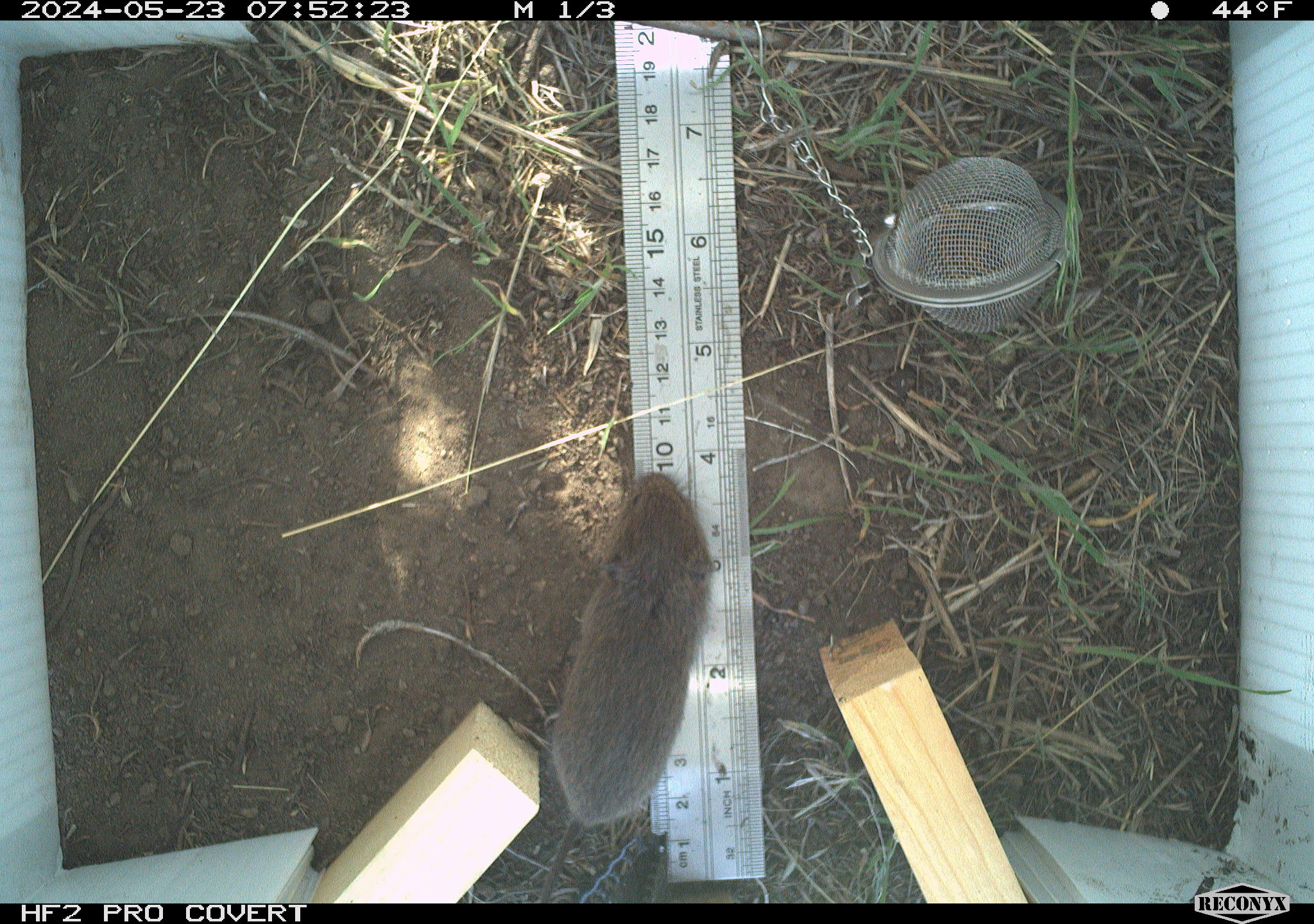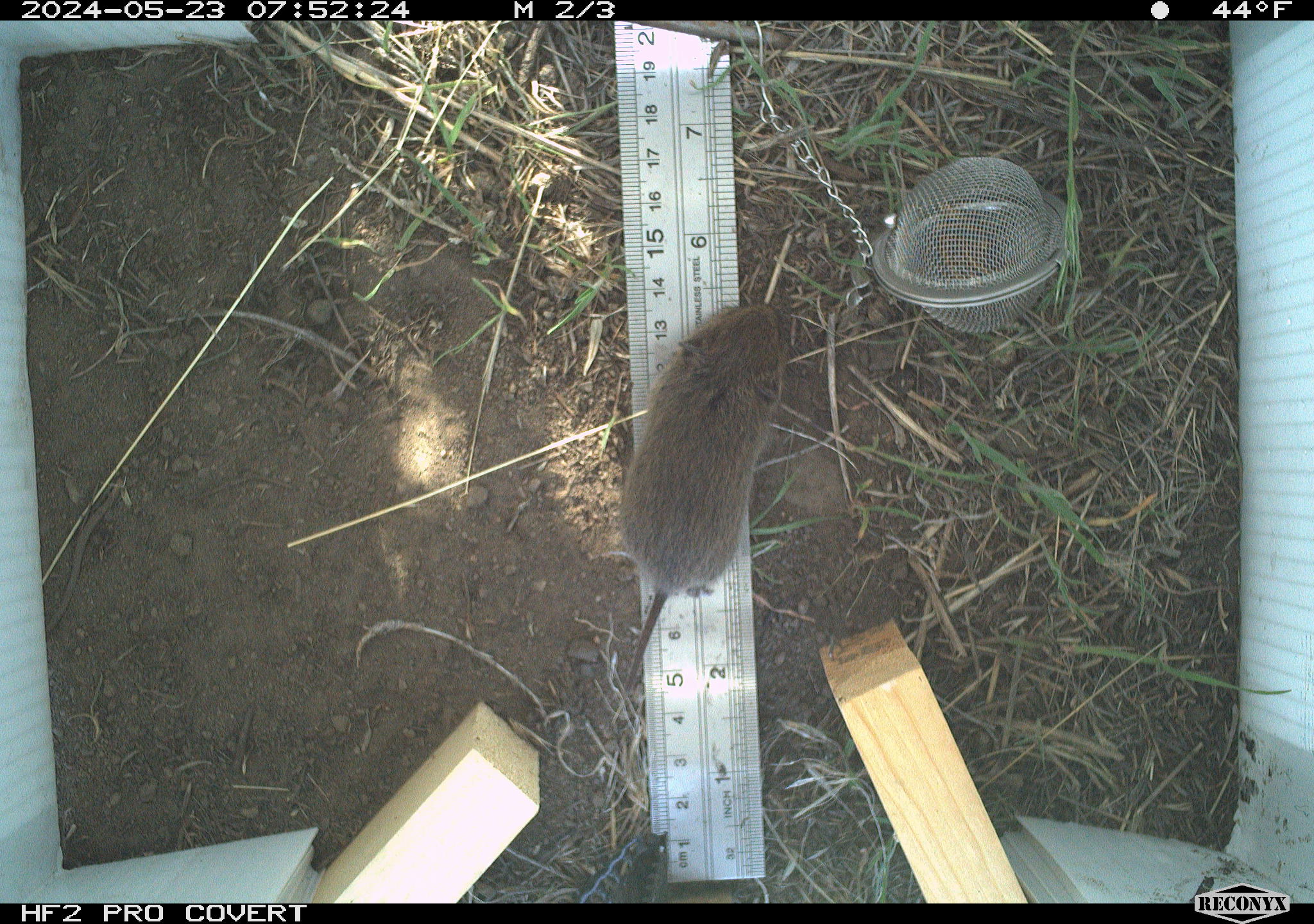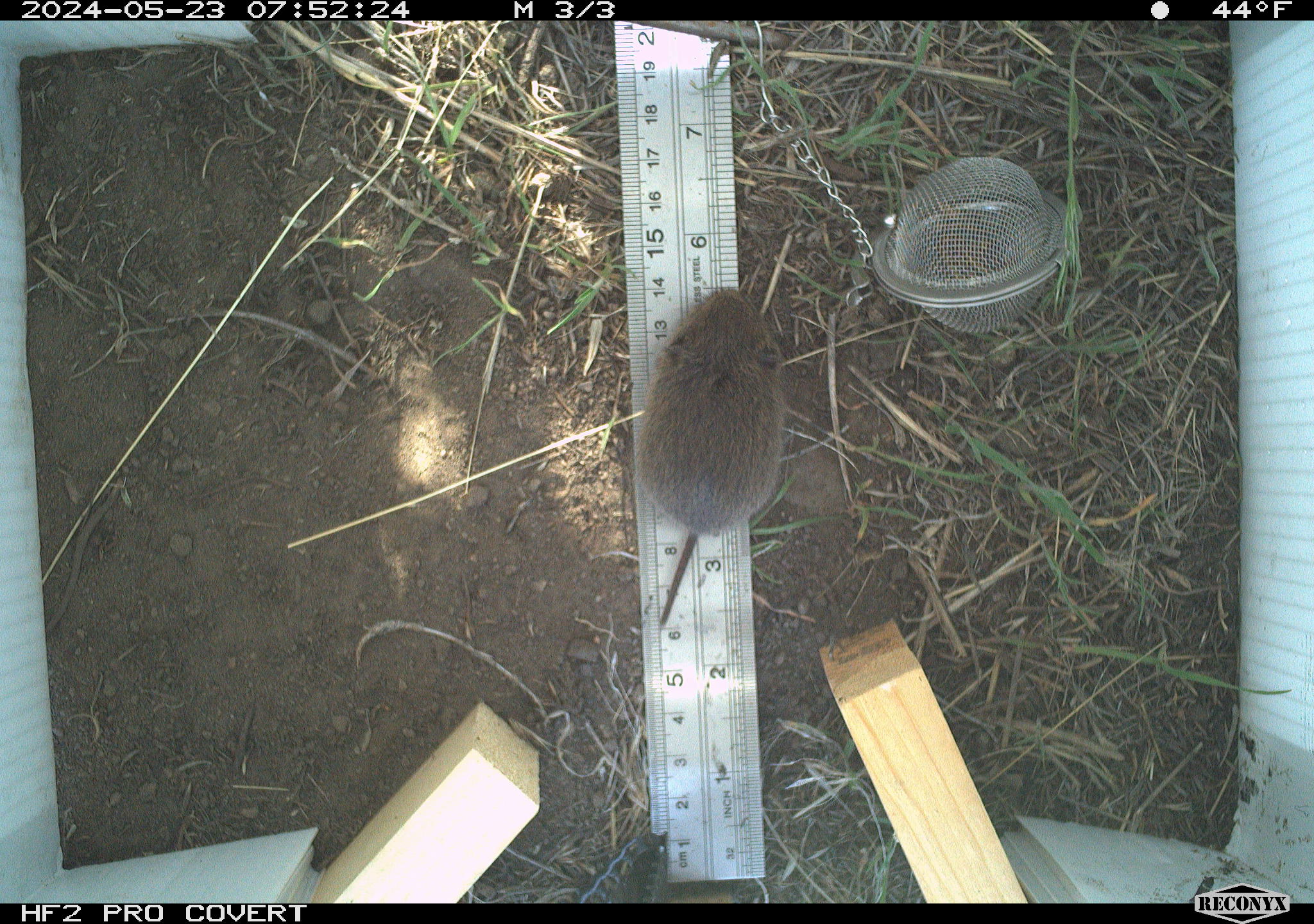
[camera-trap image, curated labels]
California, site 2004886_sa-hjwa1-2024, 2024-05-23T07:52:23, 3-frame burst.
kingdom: Animalia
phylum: Chordata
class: Mammalia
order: Rodentia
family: Cricetidae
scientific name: Cricetidae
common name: hamsters, voles, lemmings, and allies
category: cricetidae family